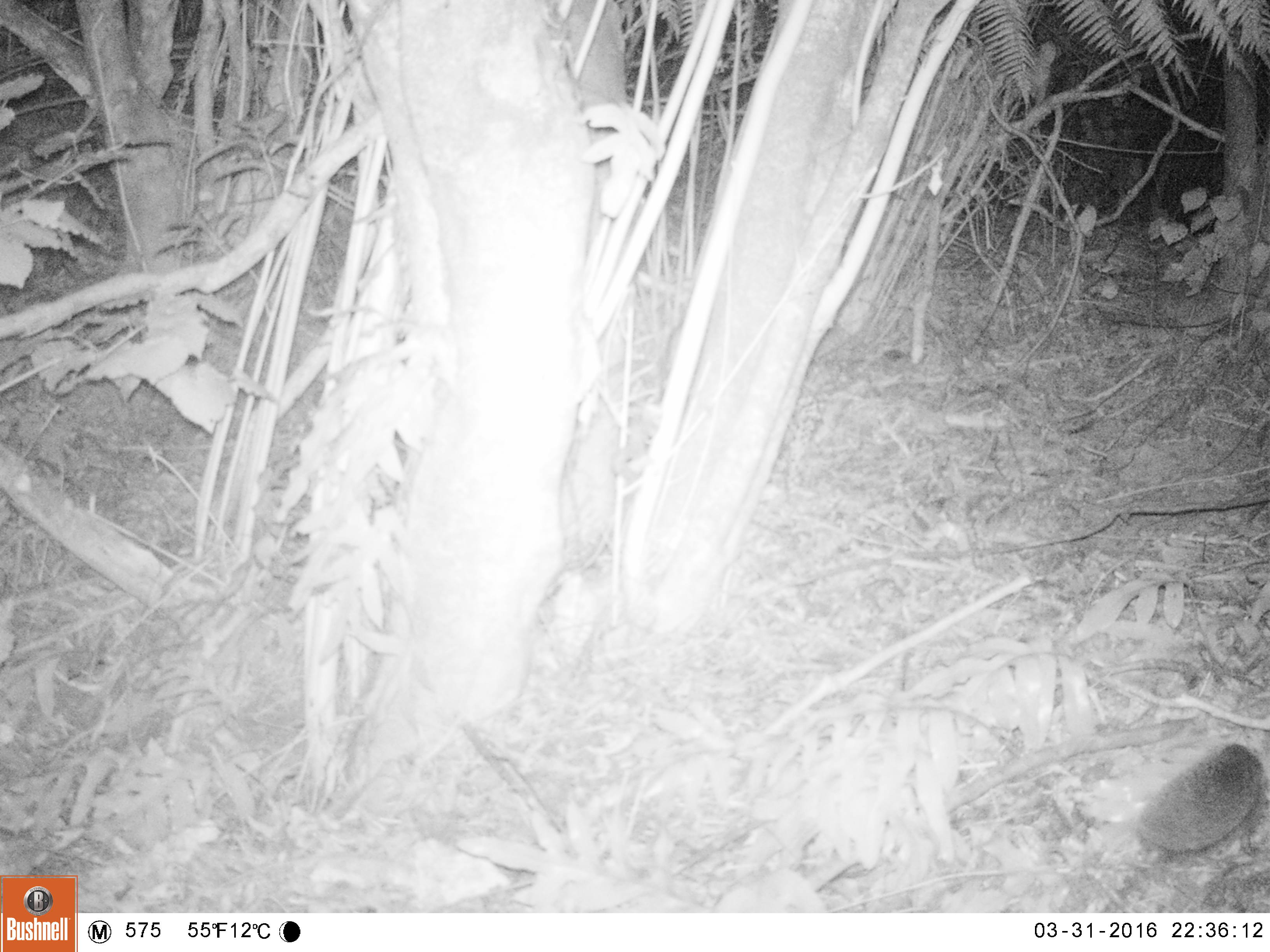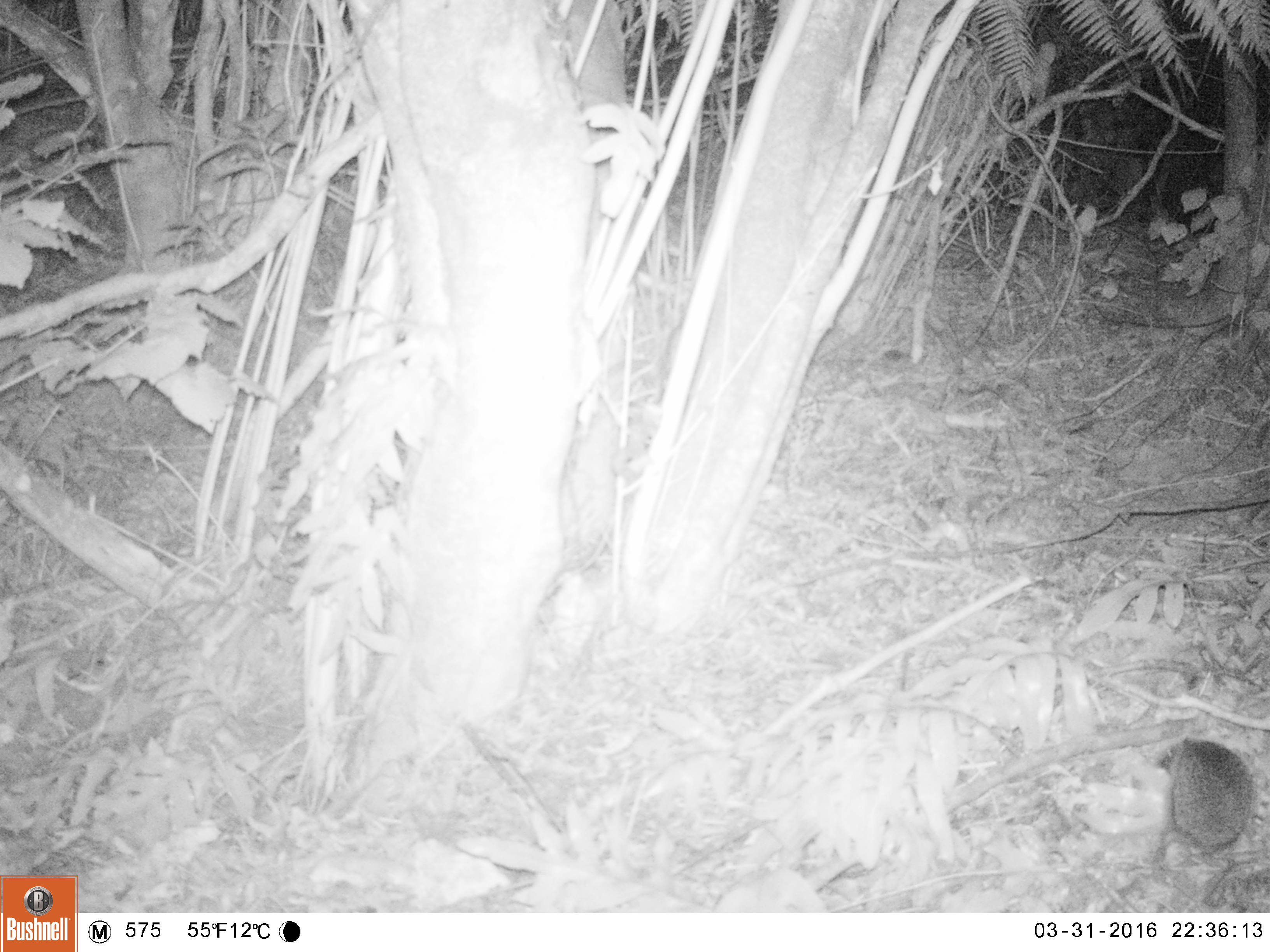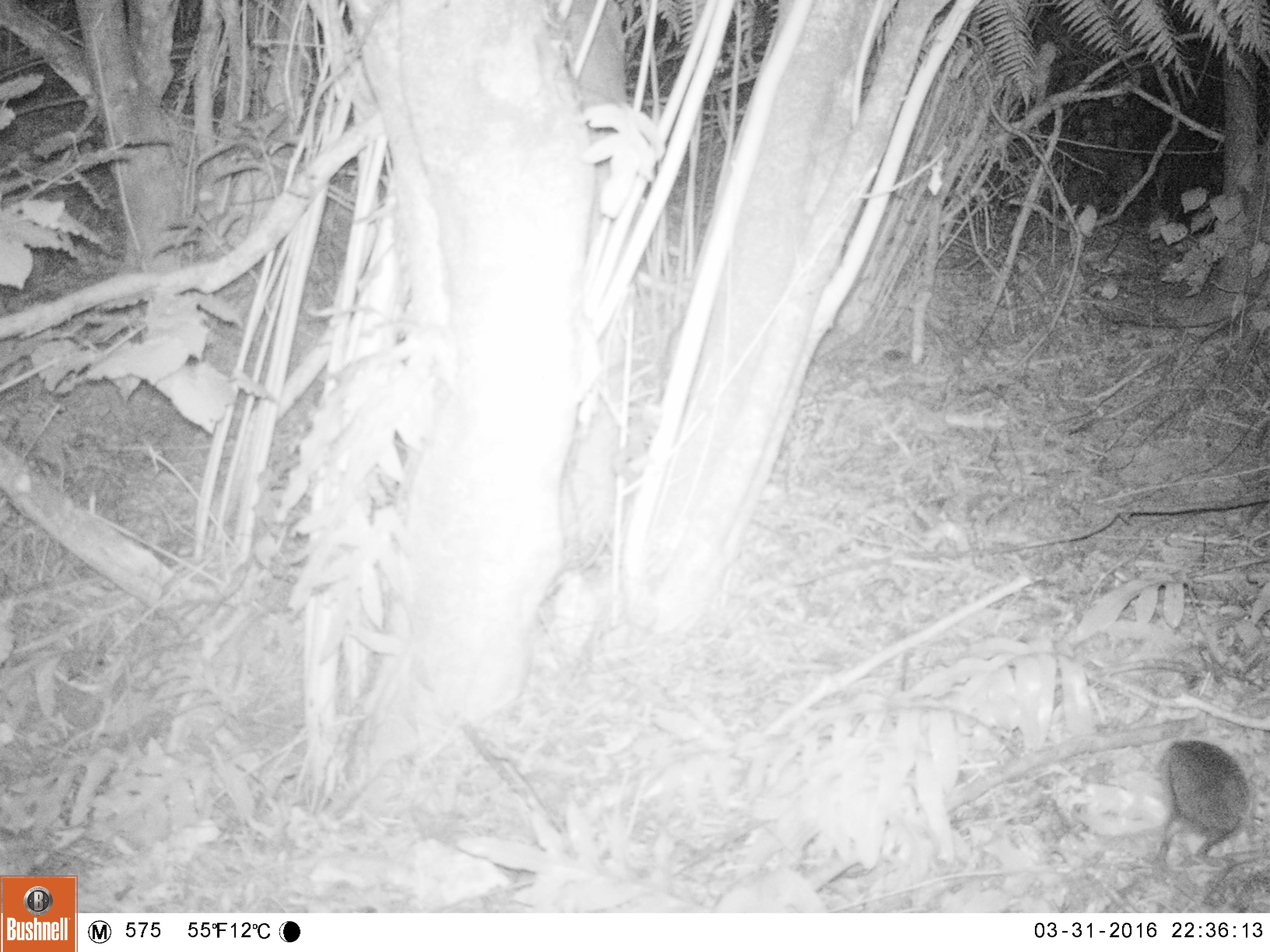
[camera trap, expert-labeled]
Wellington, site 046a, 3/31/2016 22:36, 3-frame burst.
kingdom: Animalia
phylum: Chordata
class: Mammalia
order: Eulipotyphla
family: Erinaceidae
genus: Erinaceus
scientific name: Erinaceus europaeus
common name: hedgehog